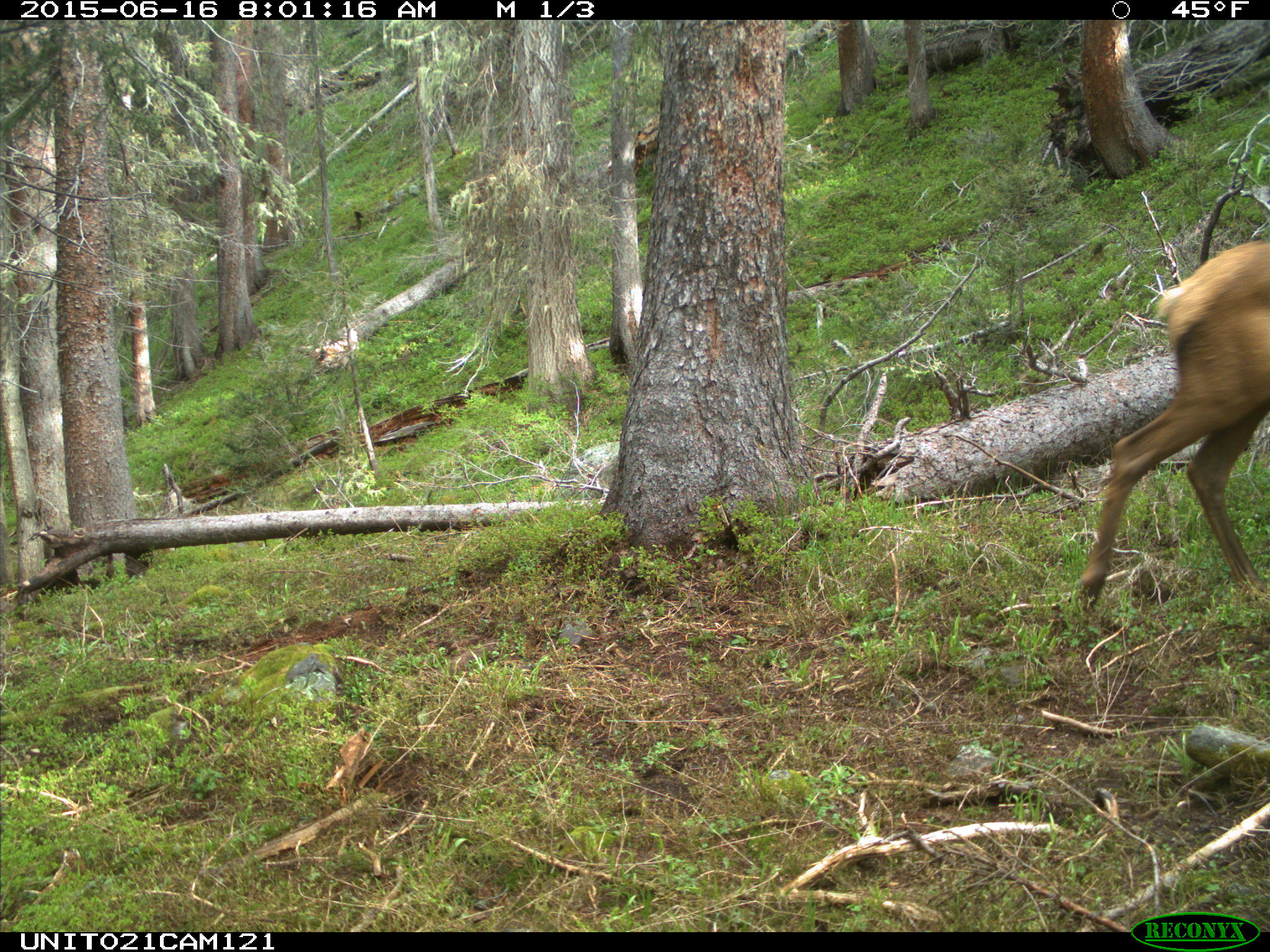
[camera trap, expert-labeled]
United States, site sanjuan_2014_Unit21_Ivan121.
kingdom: Animalia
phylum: Chordata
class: Mammalia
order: Artiodactyla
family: Cervidae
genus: Cervus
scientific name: Cervus elaphus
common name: red deer